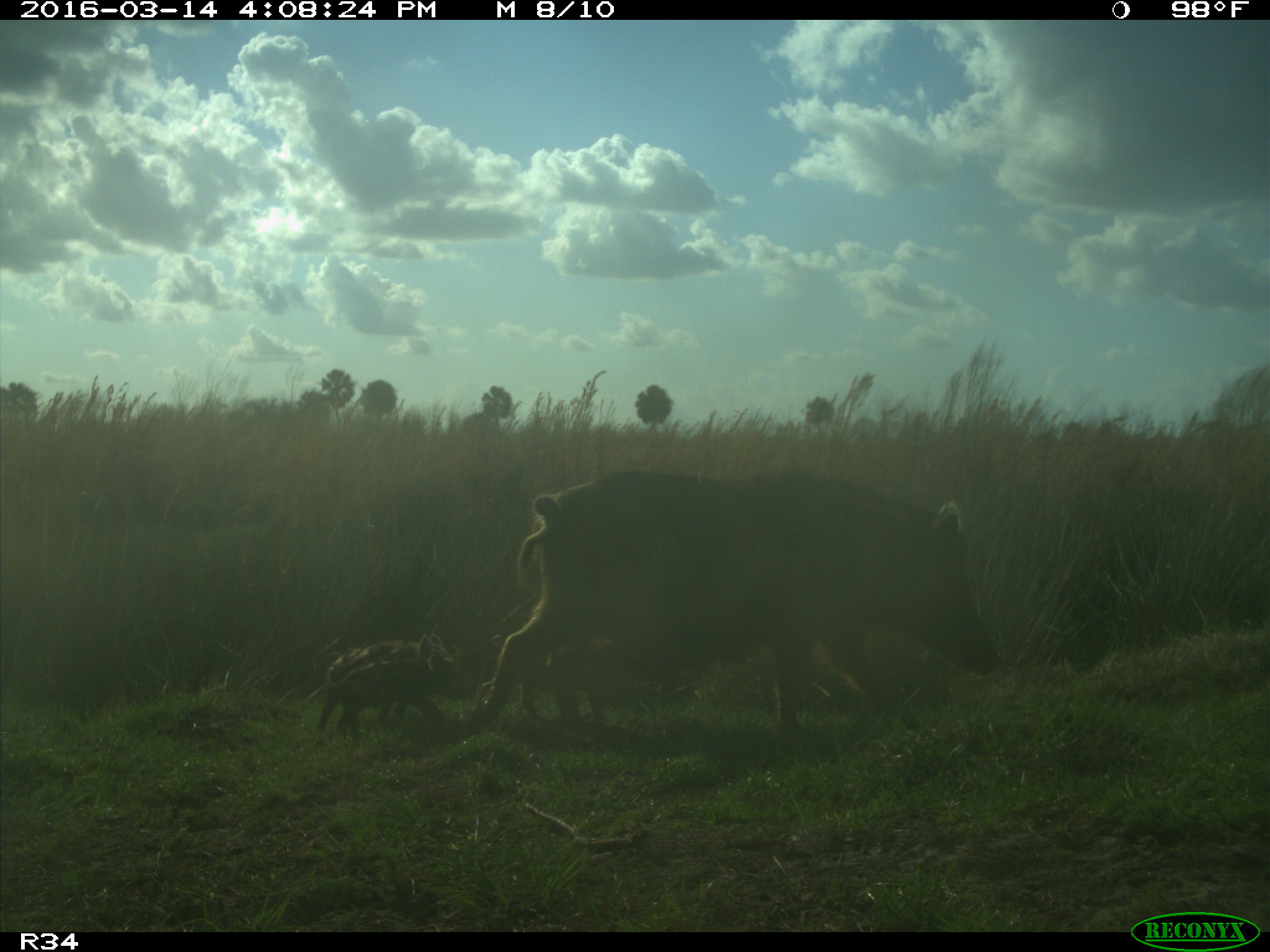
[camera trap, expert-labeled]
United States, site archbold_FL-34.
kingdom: Animalia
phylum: Chordata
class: Mammalia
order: Artiodactyla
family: Suidae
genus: Sus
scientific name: Sus scrofa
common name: wild boar